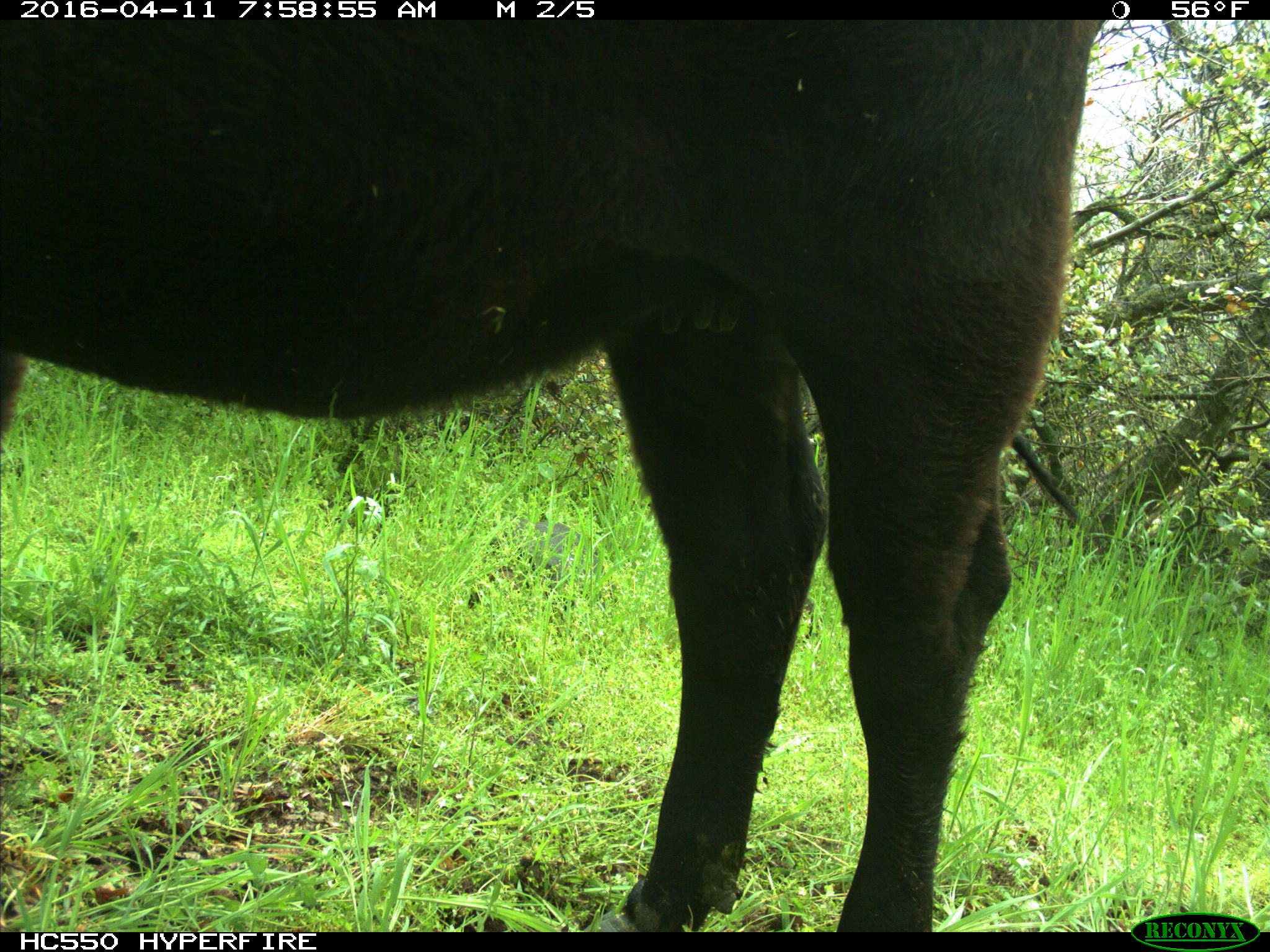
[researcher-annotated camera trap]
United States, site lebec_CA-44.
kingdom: Animalia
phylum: Chordata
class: Mammalia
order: Artiodactyla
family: Bovidae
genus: Bos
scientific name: Bos taurus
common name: domestic cow